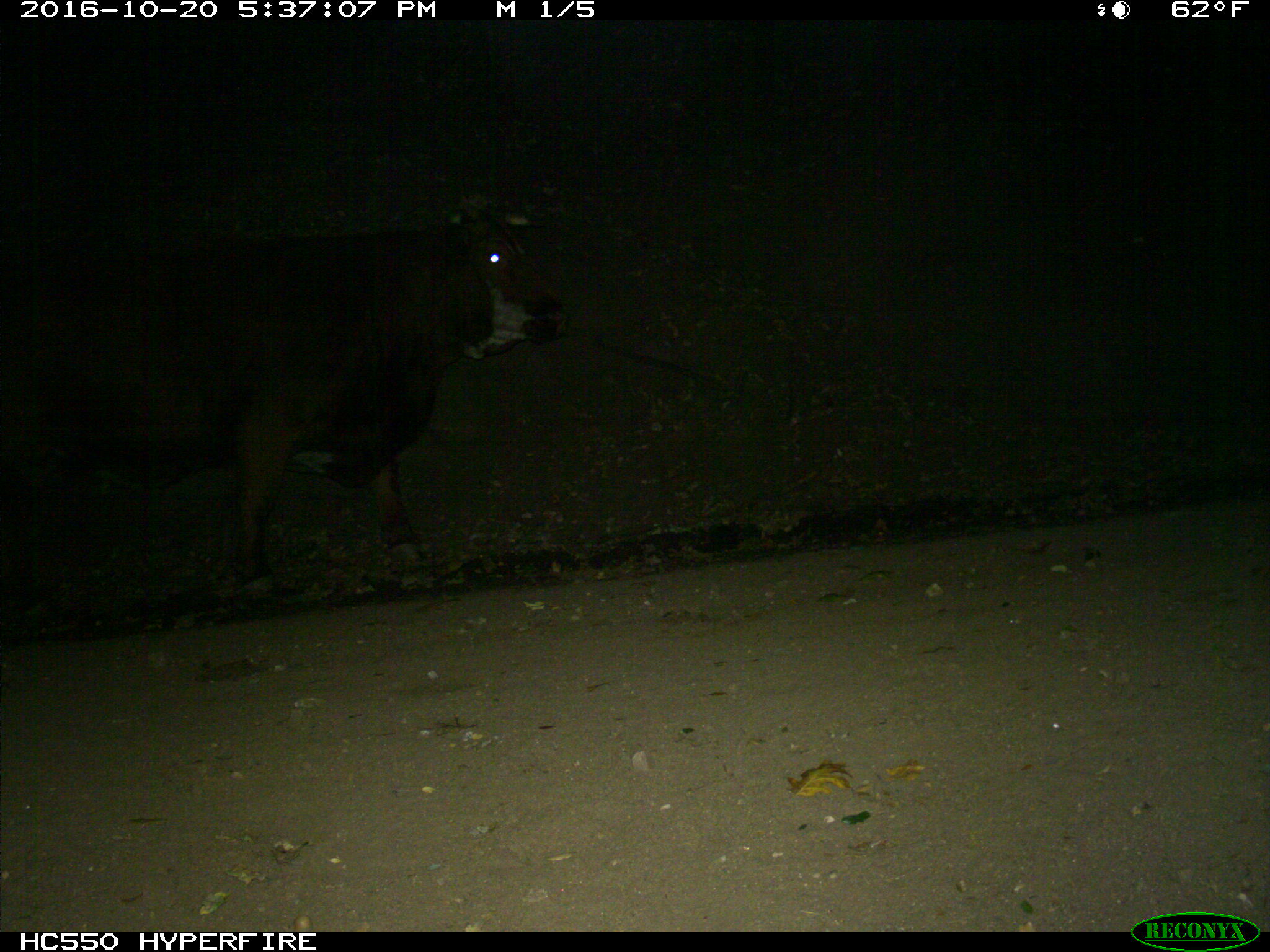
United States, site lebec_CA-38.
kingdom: Animalia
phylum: Chordata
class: Mammalia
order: Artiodactyla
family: Bovidae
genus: Bos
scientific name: Bos taurus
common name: domestic cow